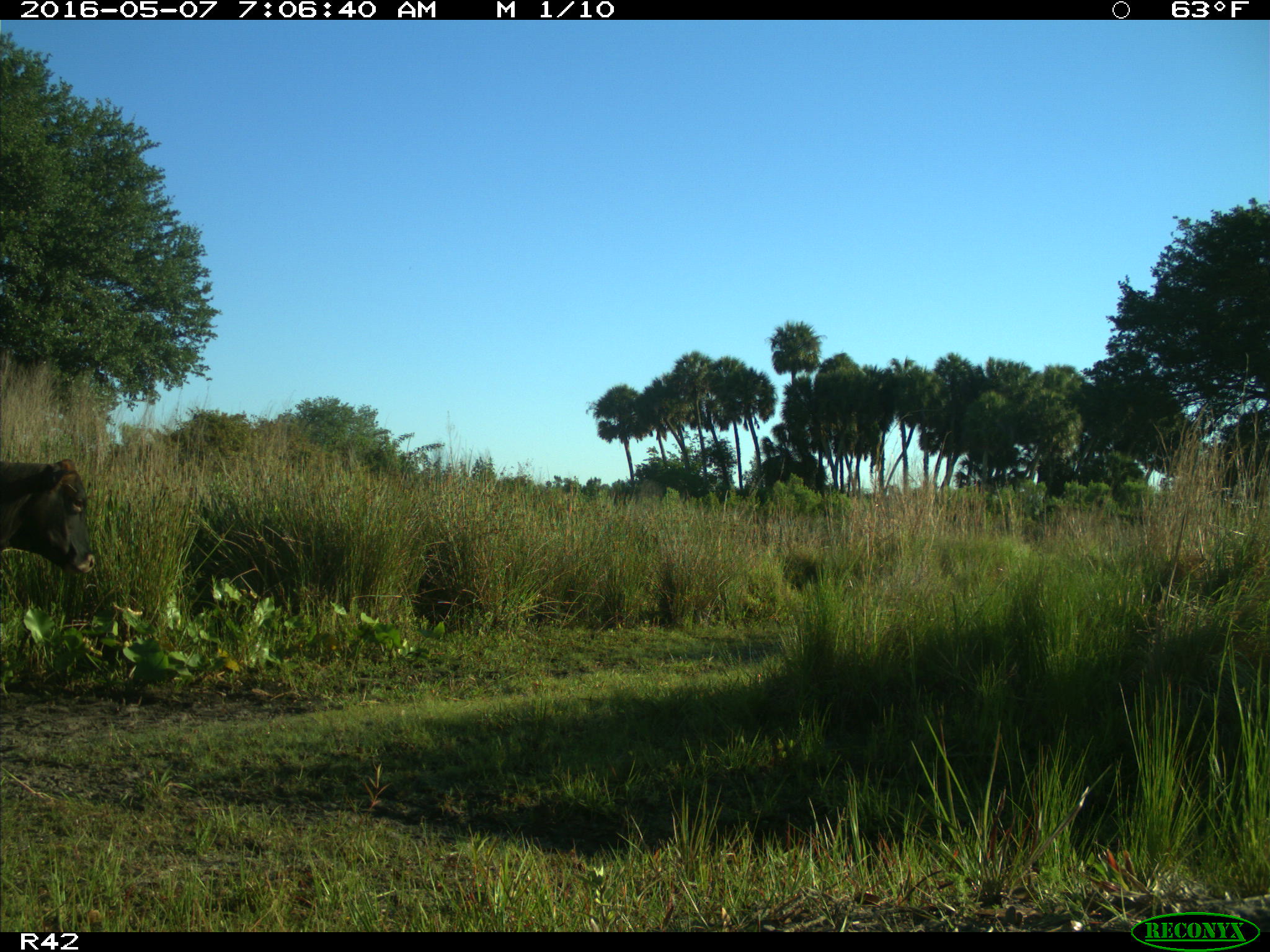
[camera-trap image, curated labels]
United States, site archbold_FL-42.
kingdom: Animalia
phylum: Chordata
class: Mammalia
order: Artiodactyla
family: Bovidae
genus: Bos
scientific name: Bos taurus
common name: domestic cow